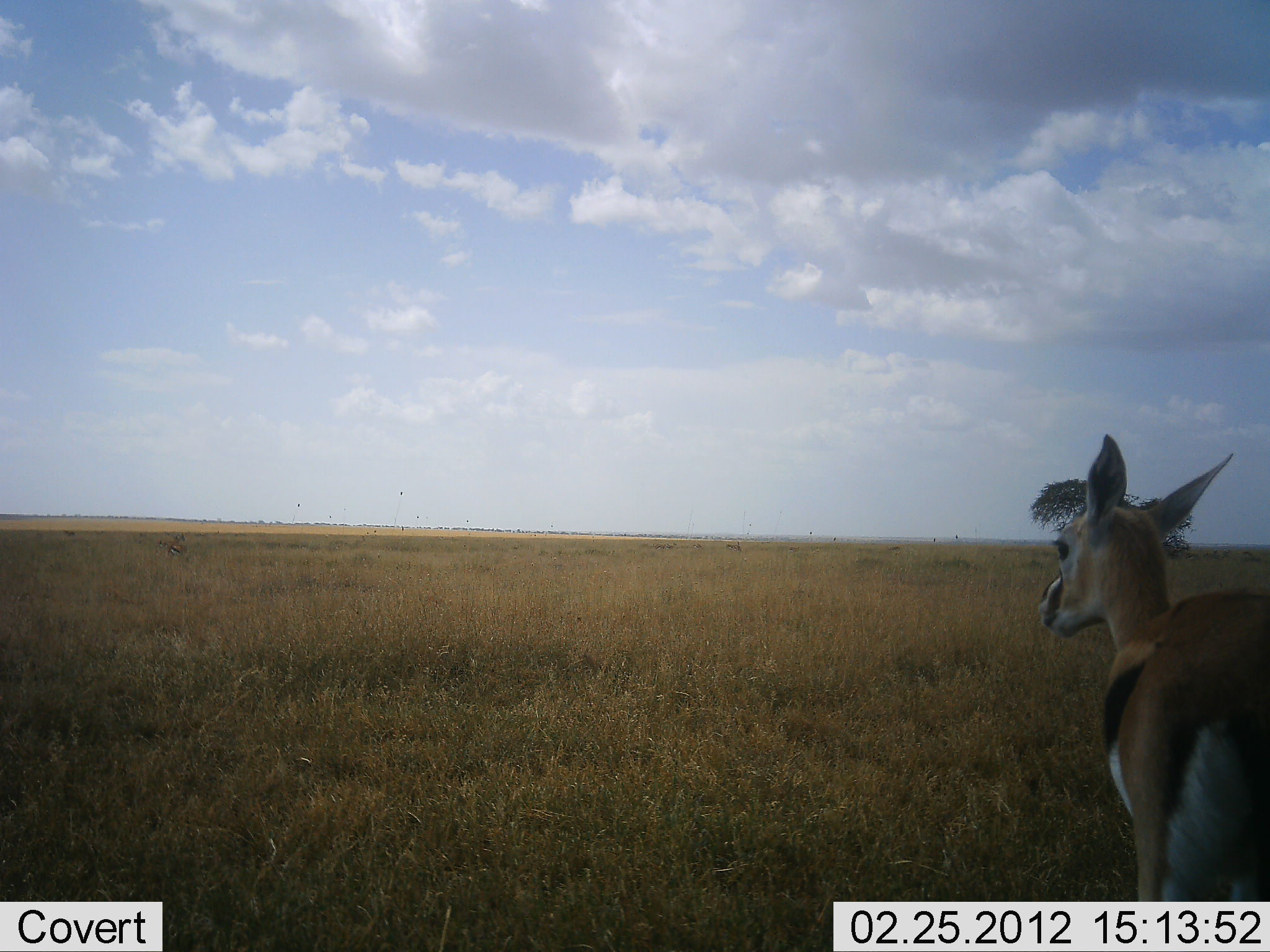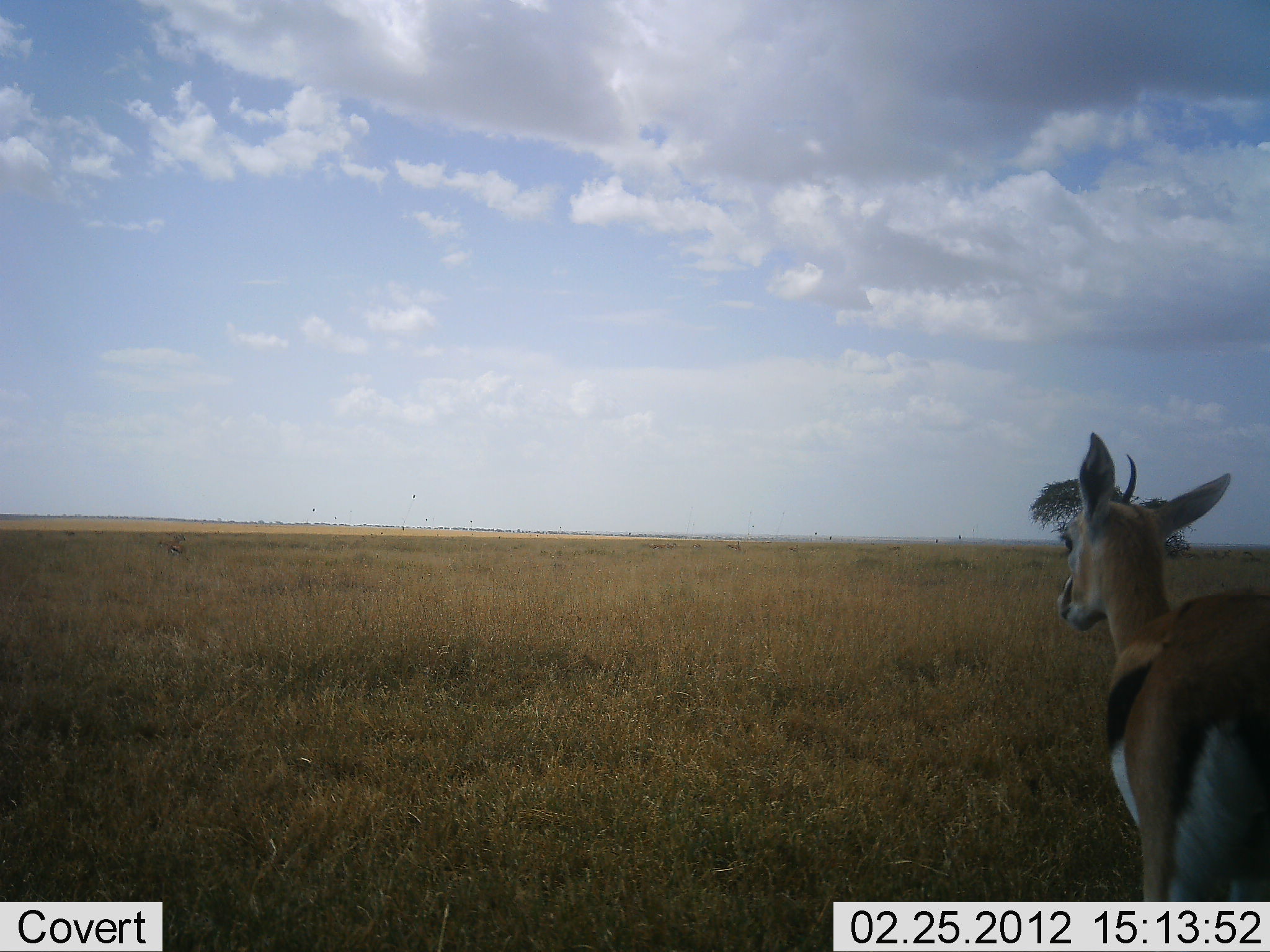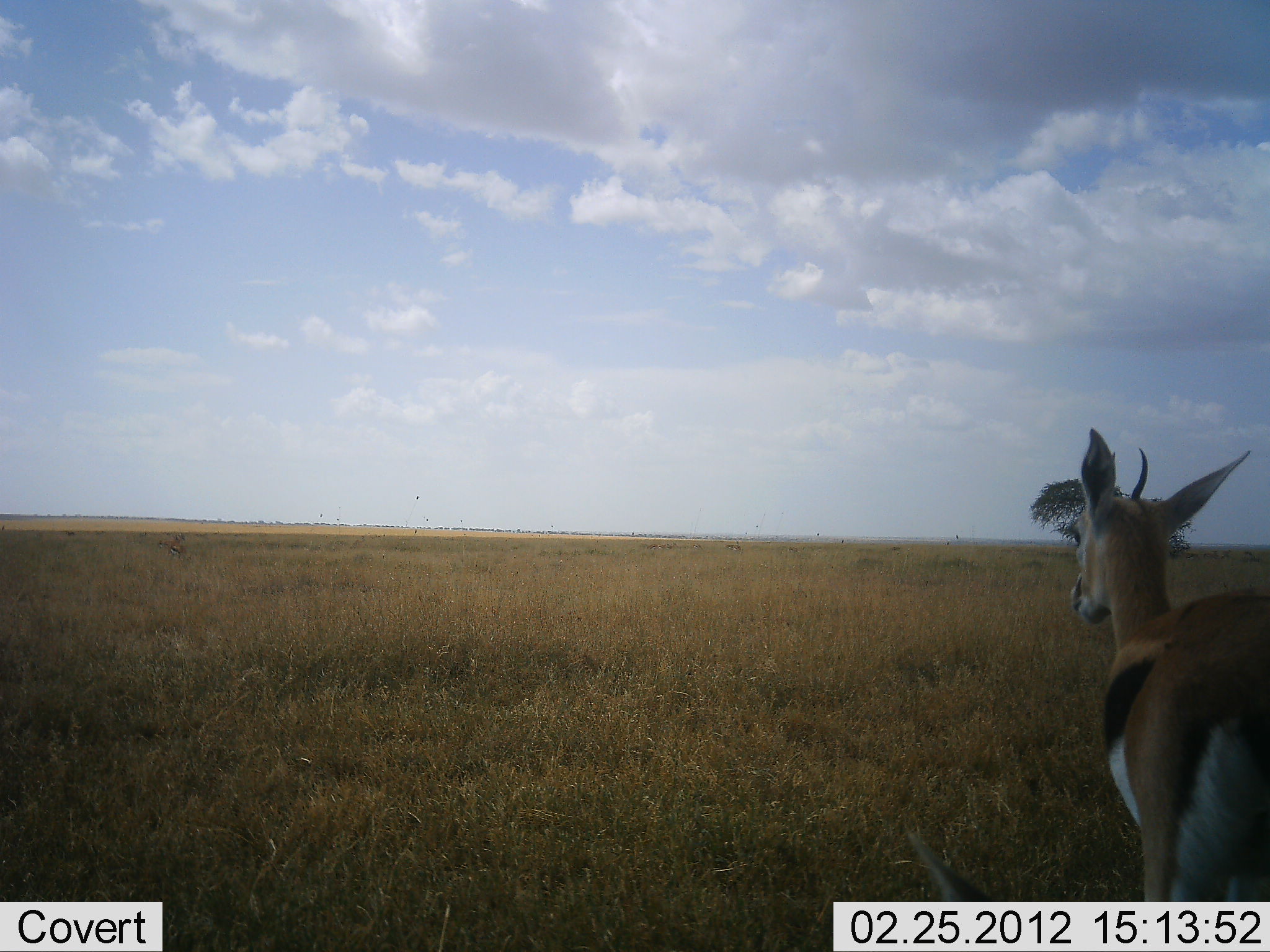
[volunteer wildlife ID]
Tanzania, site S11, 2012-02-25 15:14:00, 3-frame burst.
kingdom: Animalia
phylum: Chordata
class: Mammalia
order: Artiodactyla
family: Bovidae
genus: Eudorcas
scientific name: Eudorcas thomsonii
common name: thomson's gazelle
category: gazellethomsons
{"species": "gazellethomsons (thomson's gazelle) (Eudorcas thomsonii)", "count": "1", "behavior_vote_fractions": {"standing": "100%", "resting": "0%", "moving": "7%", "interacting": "0%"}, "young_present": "0%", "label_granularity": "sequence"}